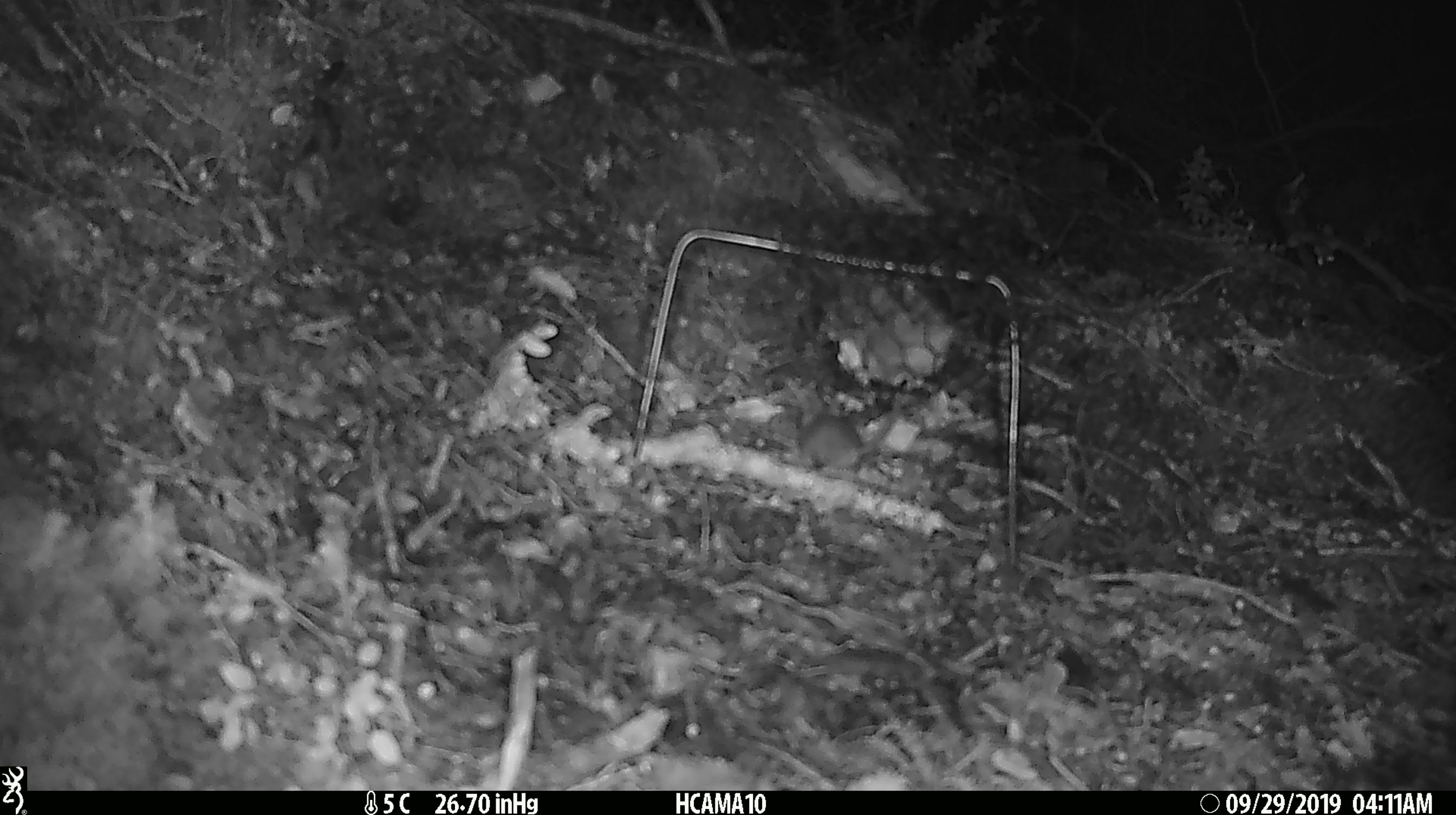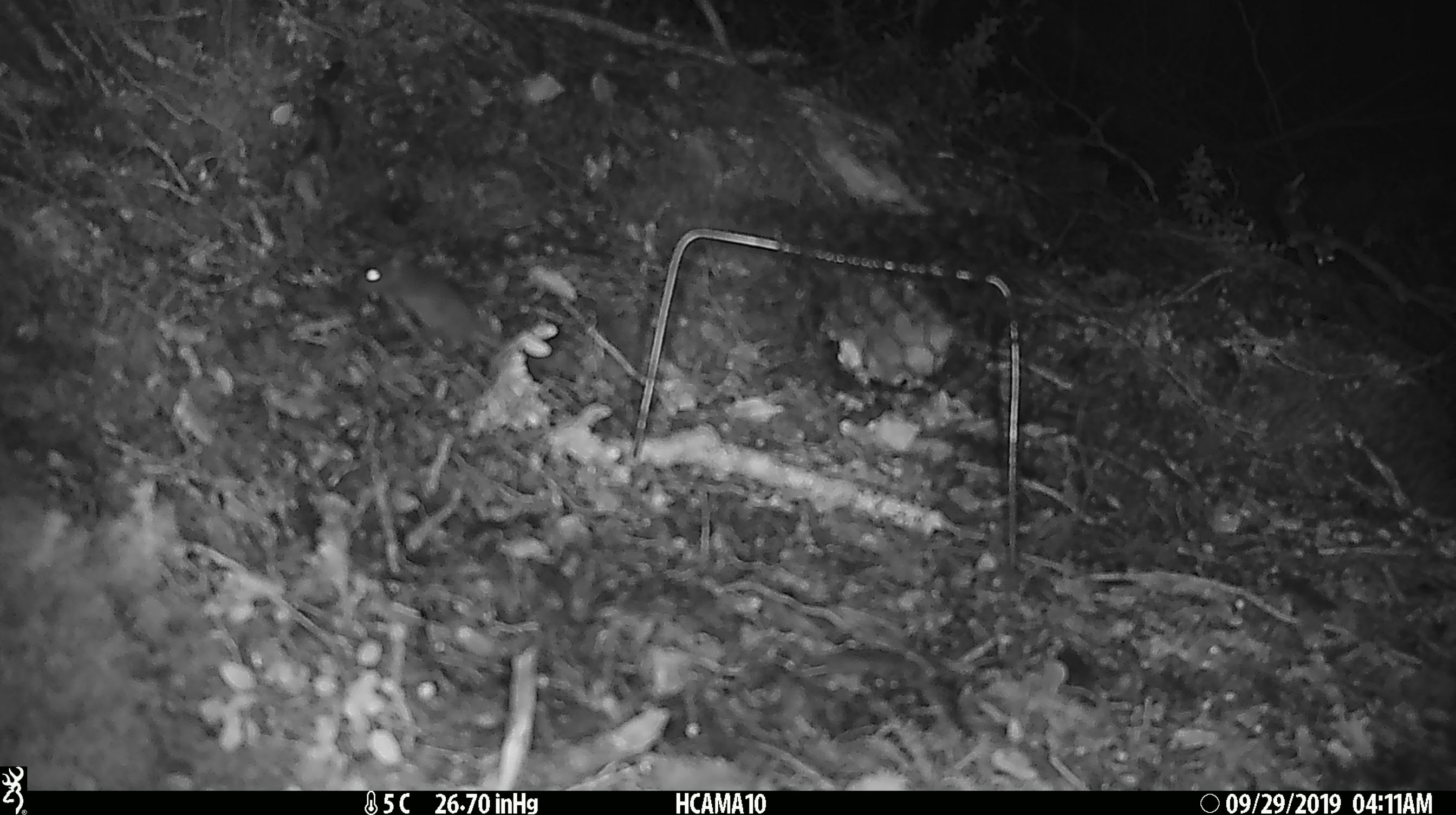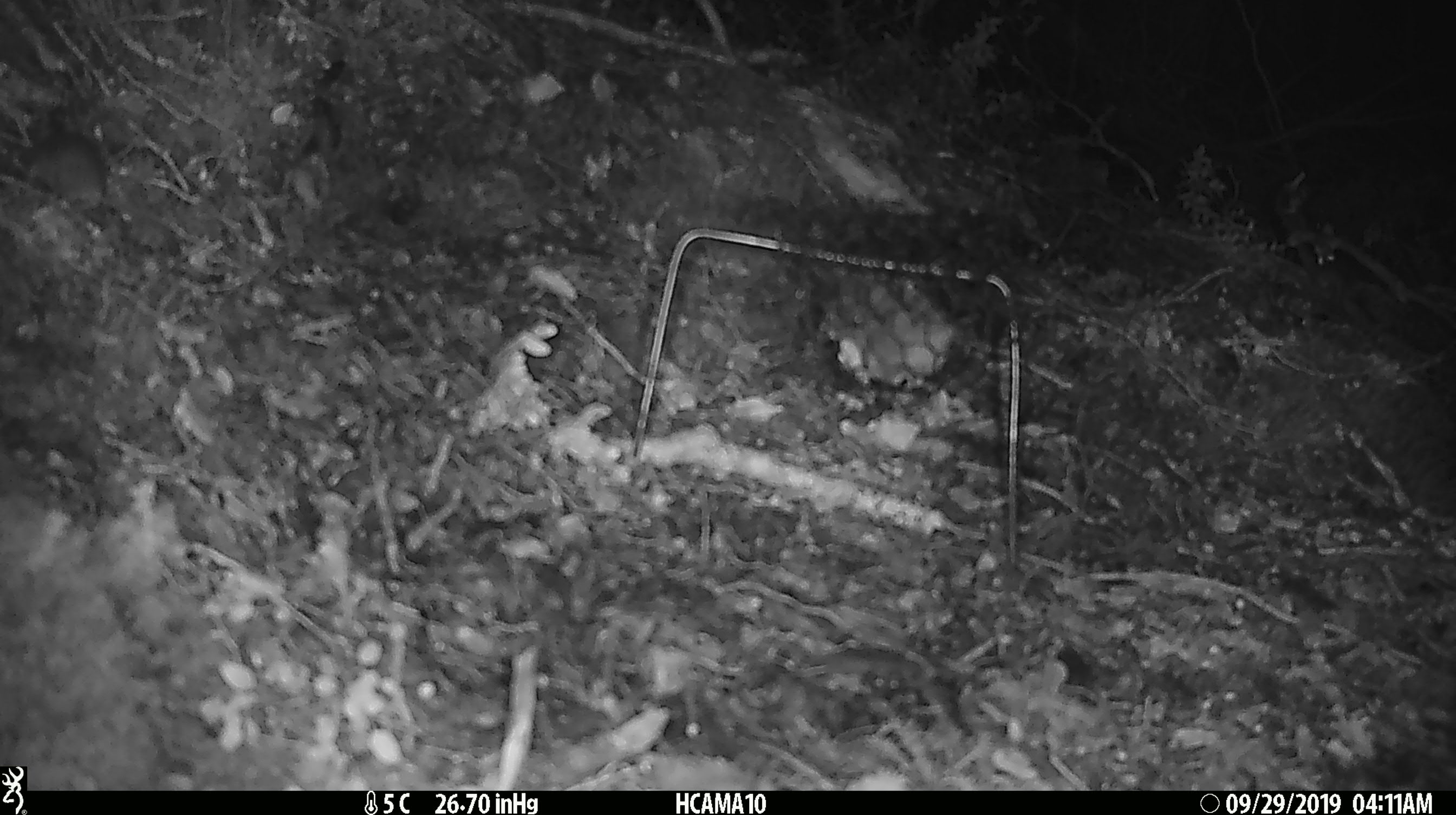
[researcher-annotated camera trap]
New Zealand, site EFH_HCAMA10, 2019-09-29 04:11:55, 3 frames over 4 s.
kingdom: Animalia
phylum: Chordata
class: Mammalia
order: Rodentia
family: Muridae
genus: Mus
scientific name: Mus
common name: mouse